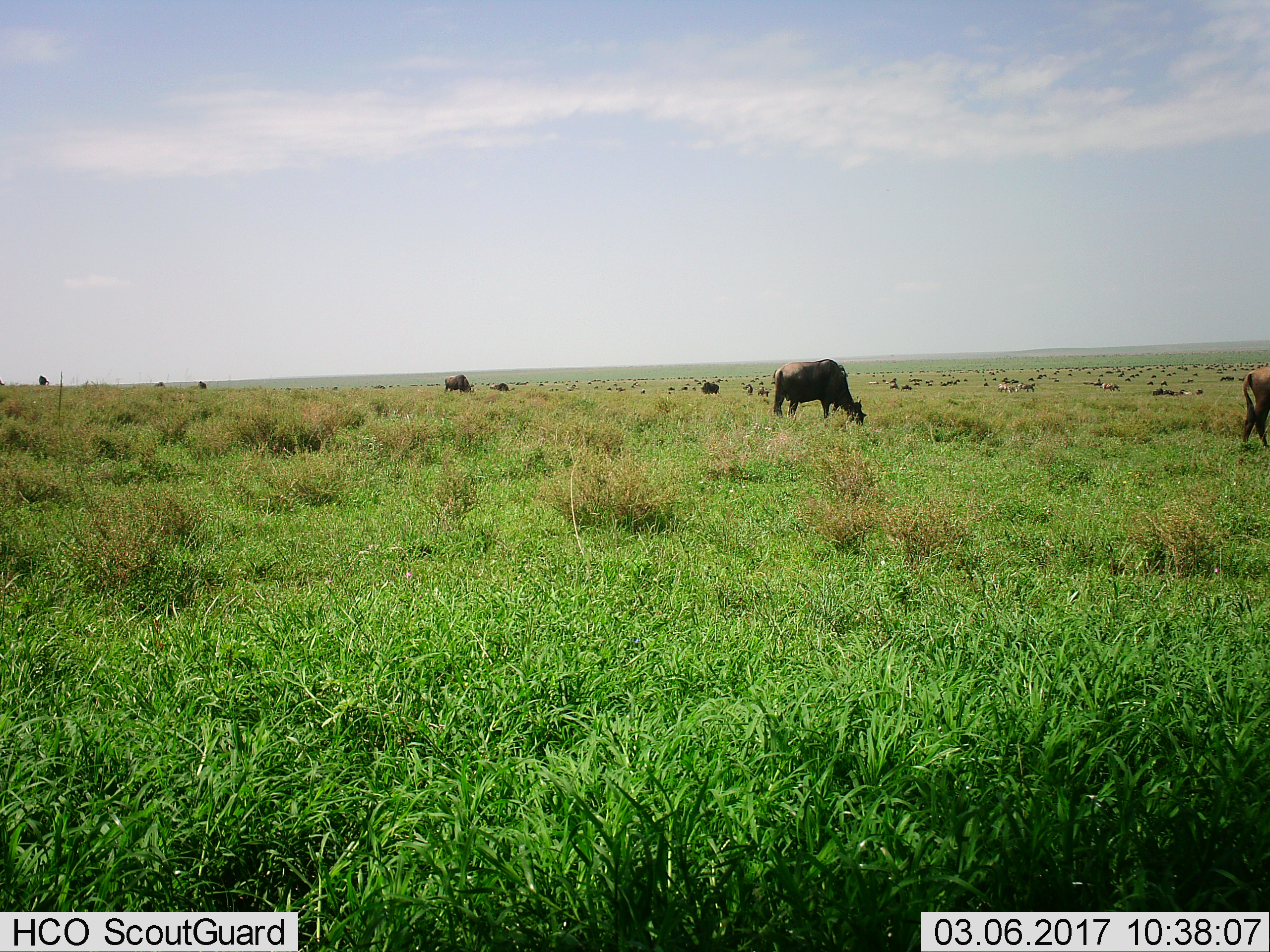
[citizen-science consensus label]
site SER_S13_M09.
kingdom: Animalia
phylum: Chordata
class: Mammalia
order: Artiodactyla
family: Bovidae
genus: Connochaetes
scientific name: Connochaetes taurinus taurinus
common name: blue wildebeest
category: wildebeestblue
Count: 11-50.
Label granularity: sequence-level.